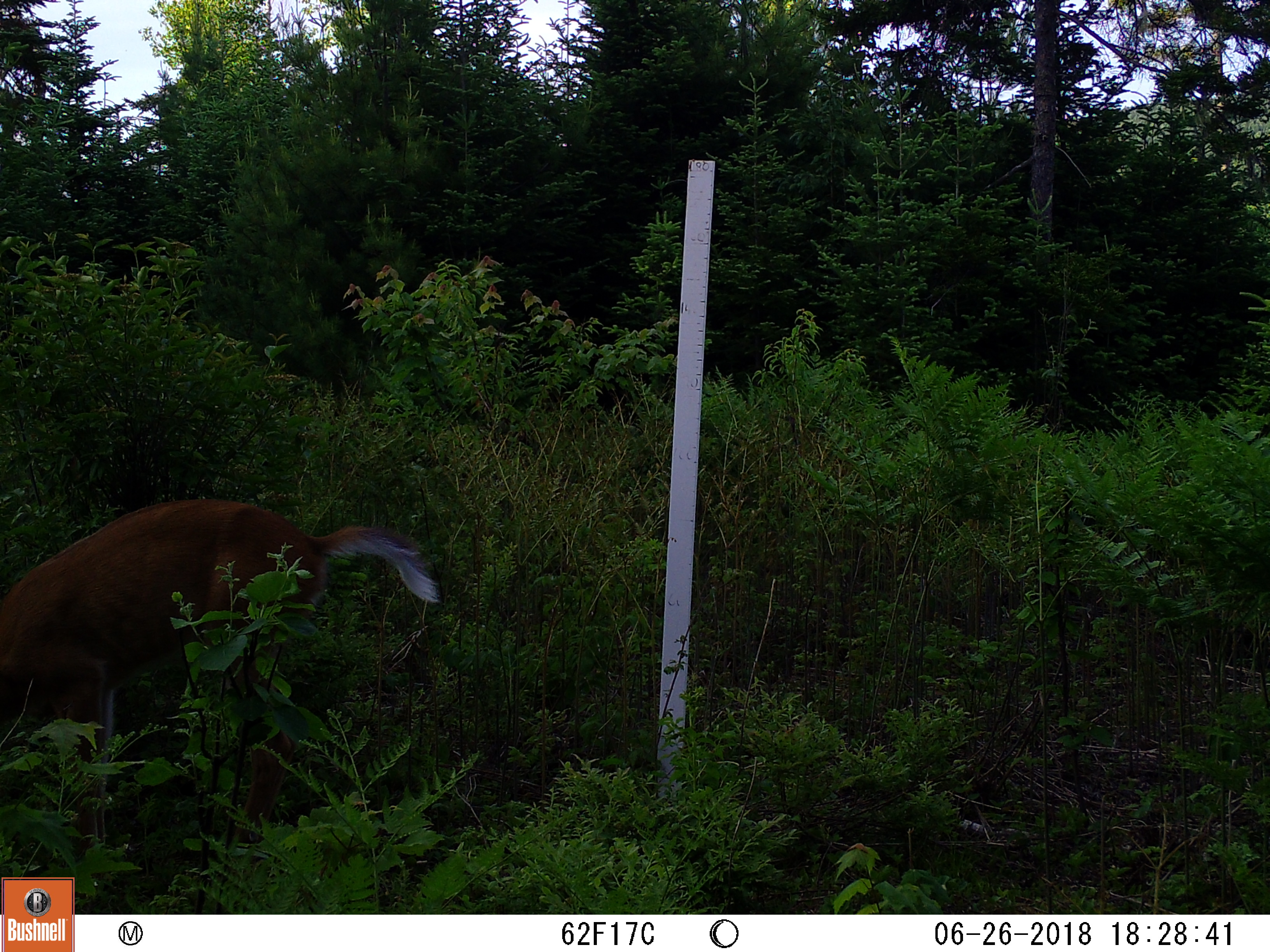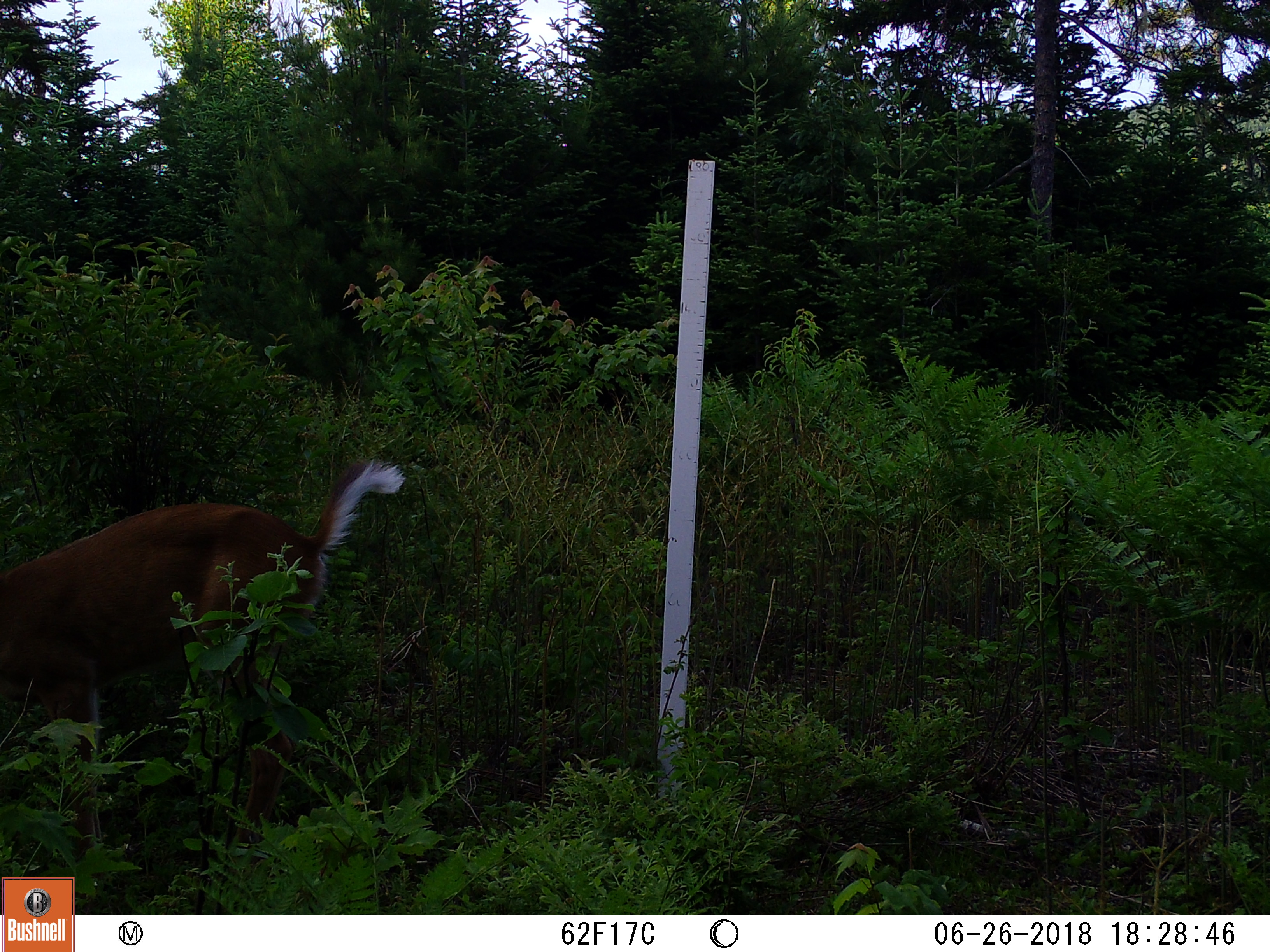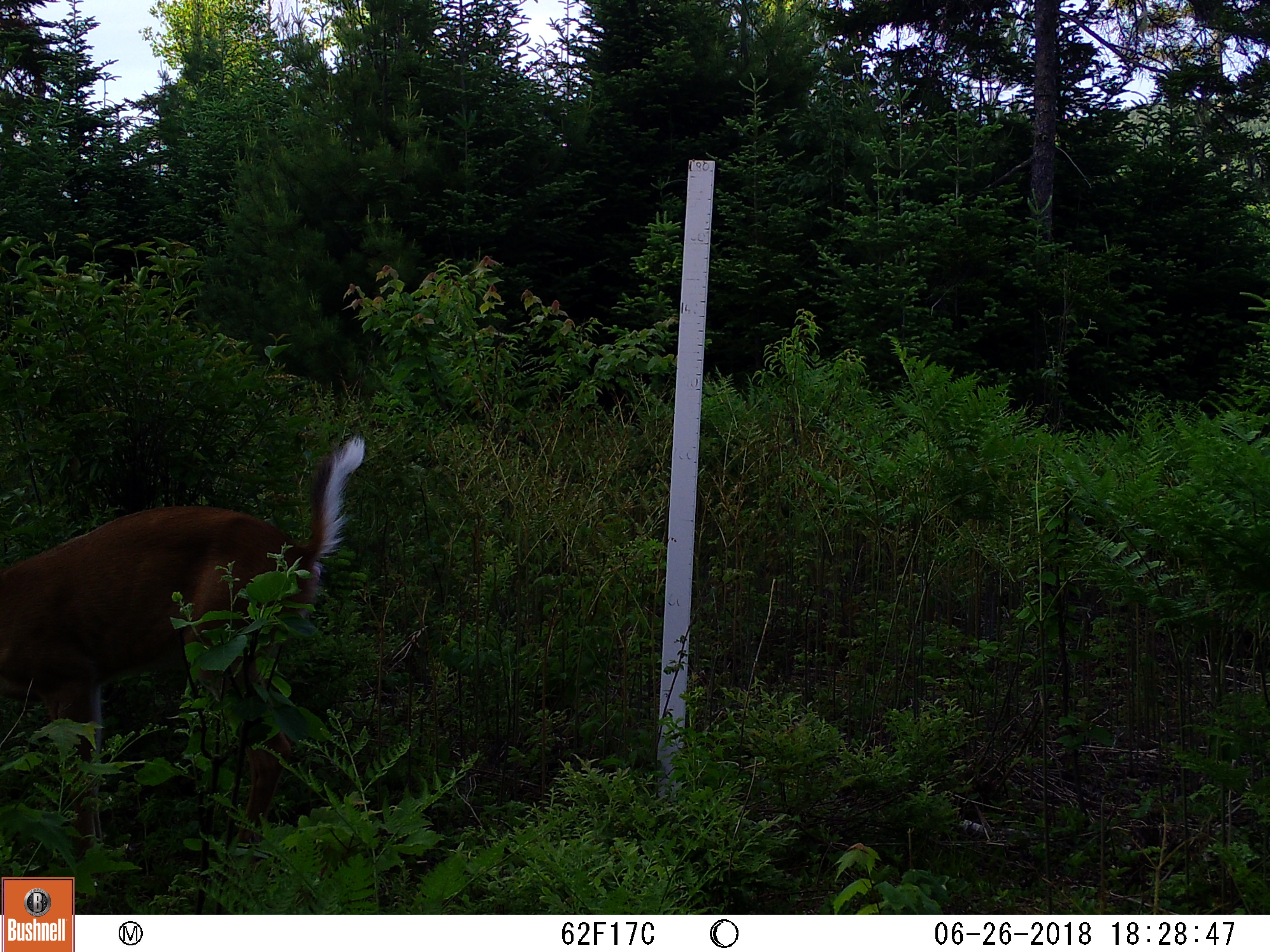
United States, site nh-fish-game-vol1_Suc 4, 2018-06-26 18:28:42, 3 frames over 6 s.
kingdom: Animalia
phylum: Chordata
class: Mammalia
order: Artiodactyla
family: Cervidae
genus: Odocoileus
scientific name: Odocoileus virginianus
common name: white-tailed deer